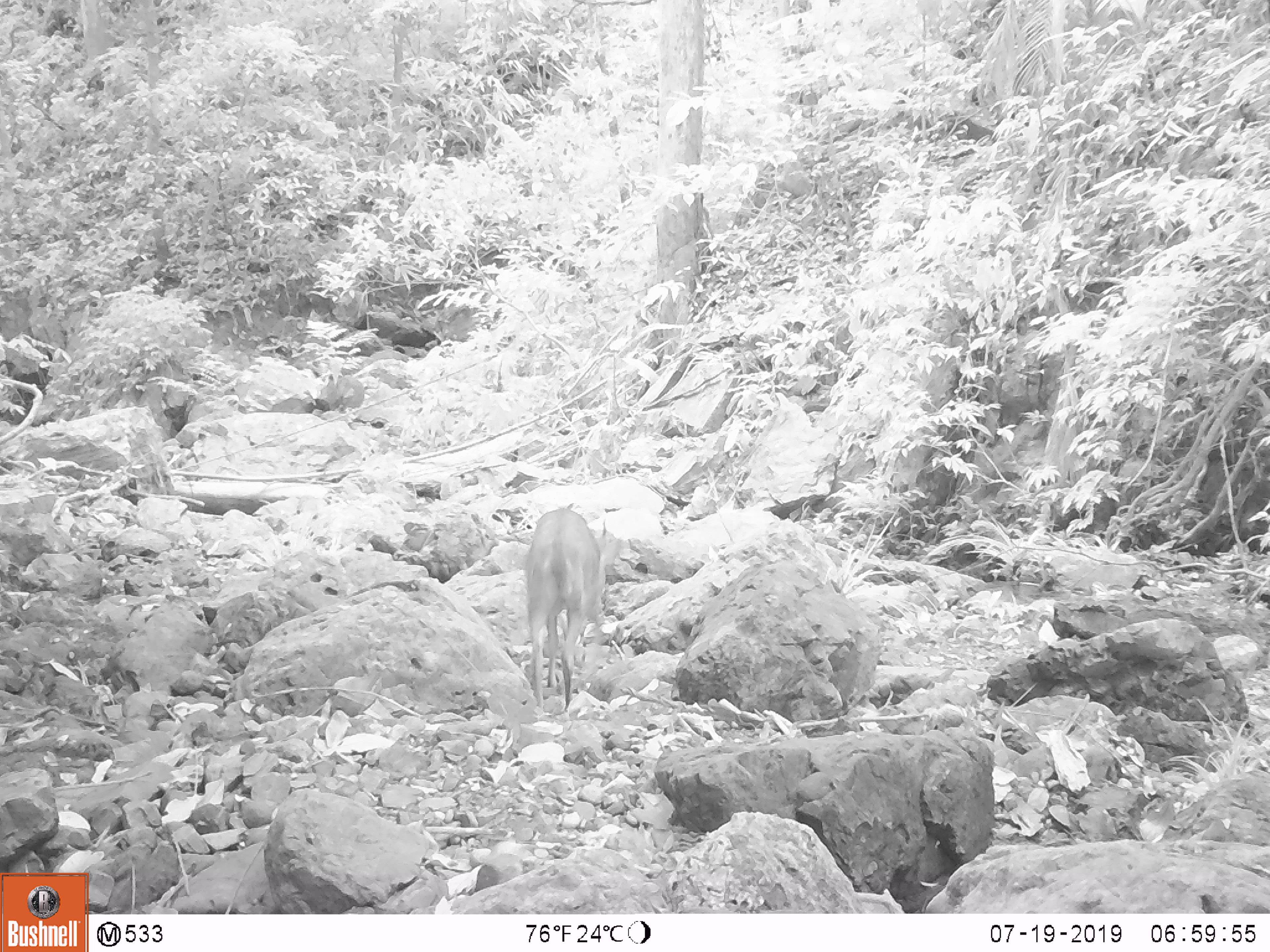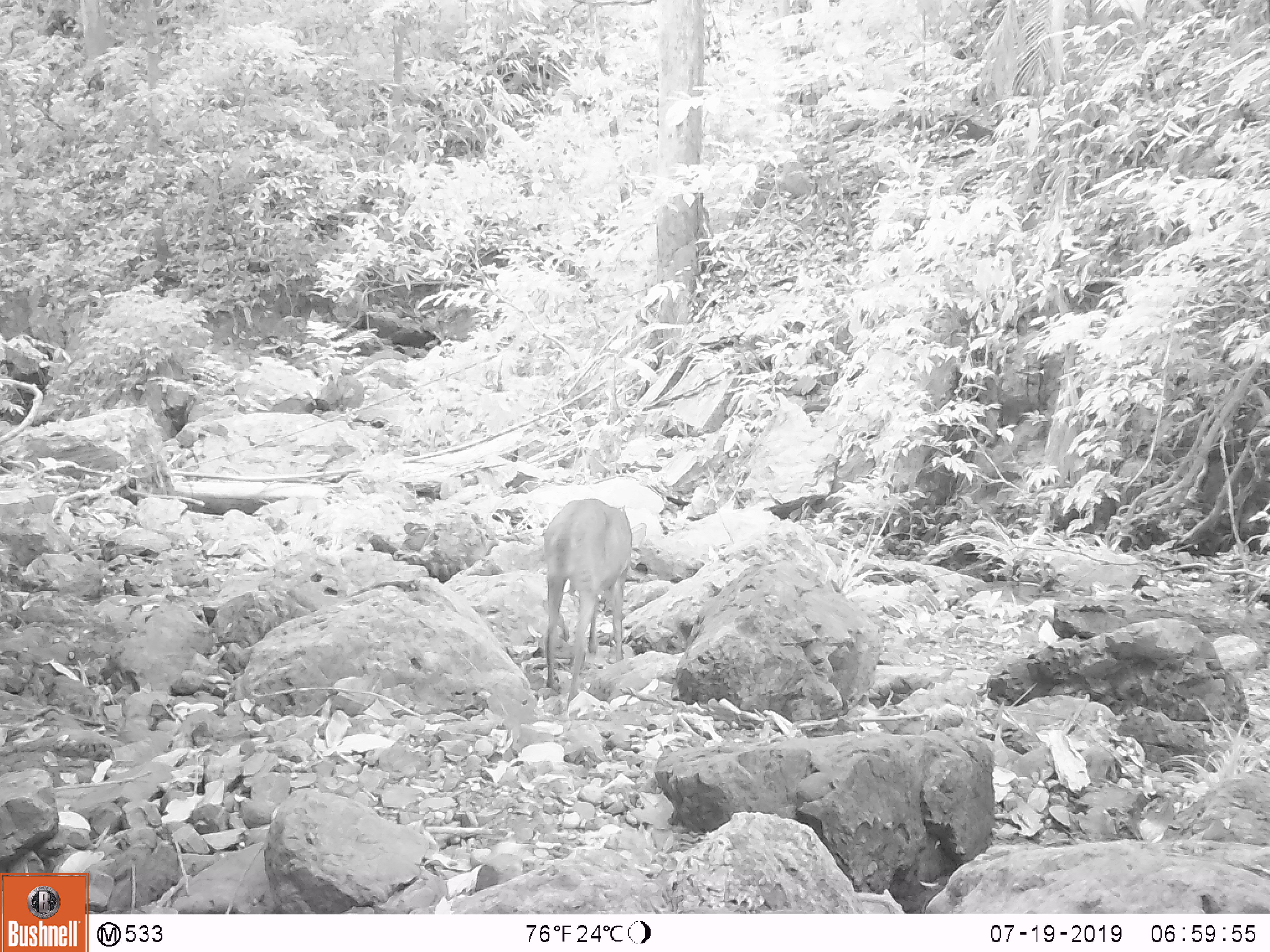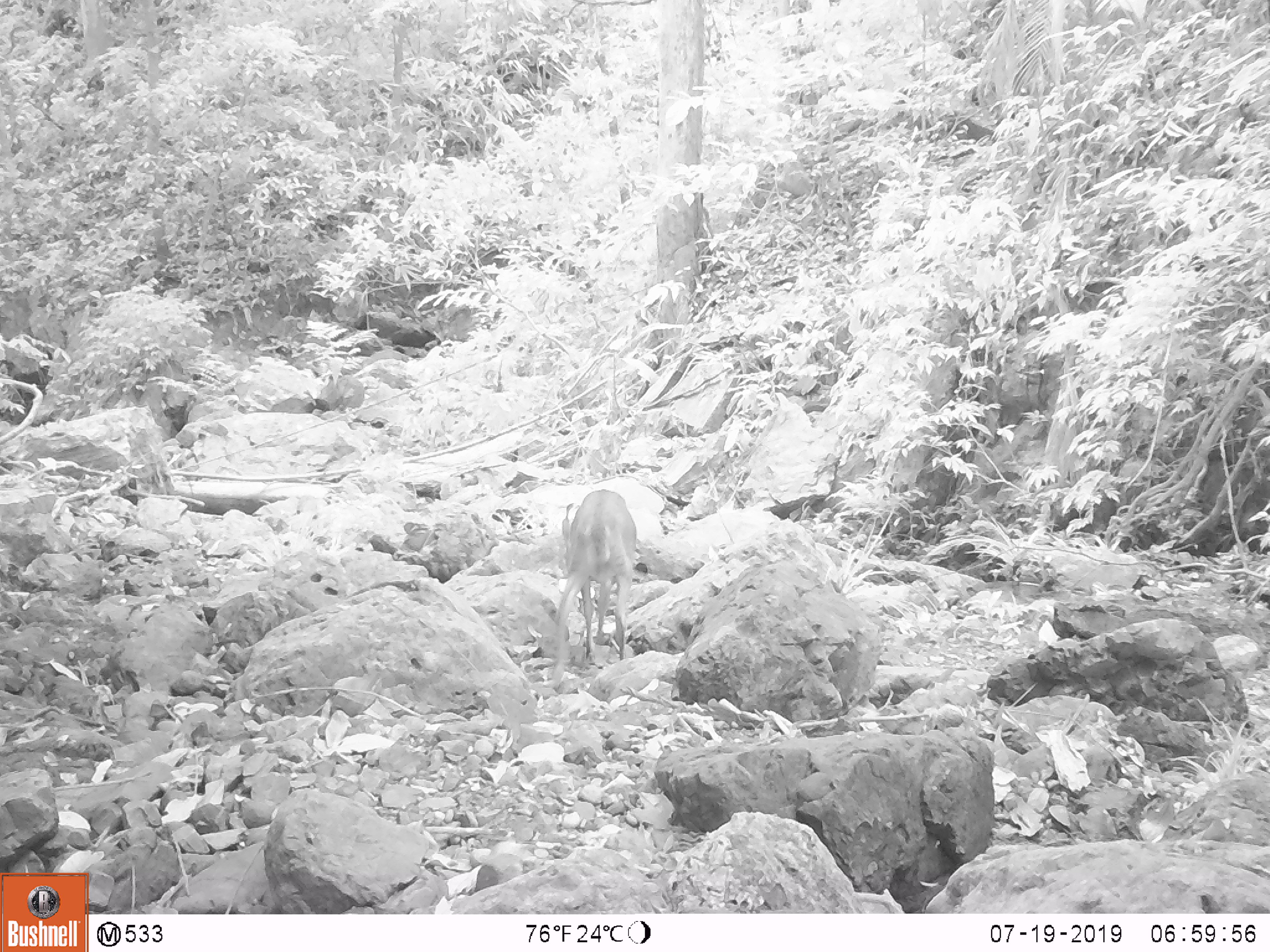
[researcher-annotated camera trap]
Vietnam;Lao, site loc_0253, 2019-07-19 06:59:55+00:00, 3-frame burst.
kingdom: Animalia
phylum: Chordata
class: Mammalia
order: Artiodactyla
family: Cervidae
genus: Muntiacus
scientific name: Muntiacus rooseveltorum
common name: roosevelt's muntjac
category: roosevelts muntjac group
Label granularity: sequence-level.